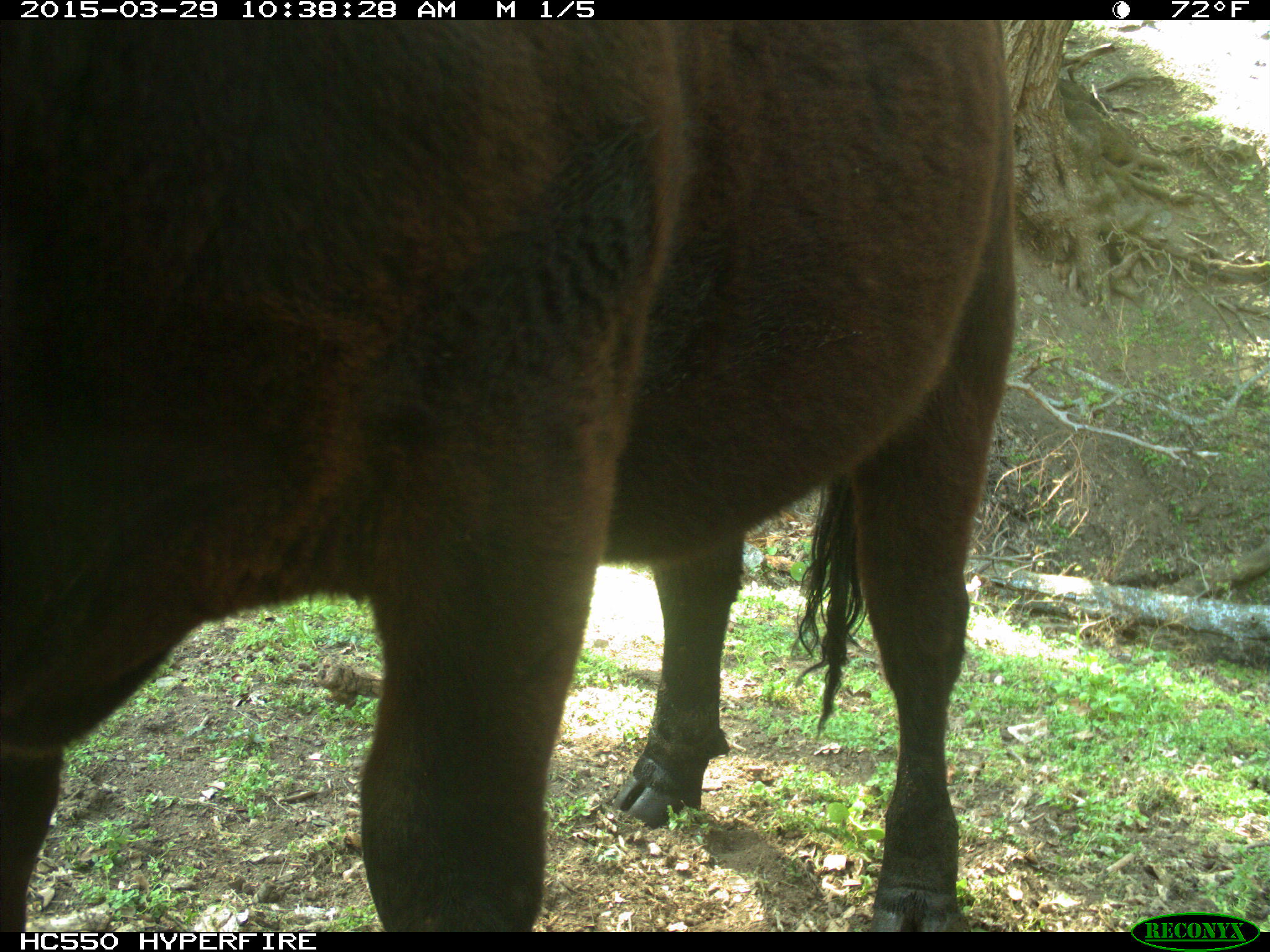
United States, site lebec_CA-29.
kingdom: Animalia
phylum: Chordata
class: Mammalia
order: Artiodactyla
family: Bovidae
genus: Bos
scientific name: Bos taurus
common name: domestic cow